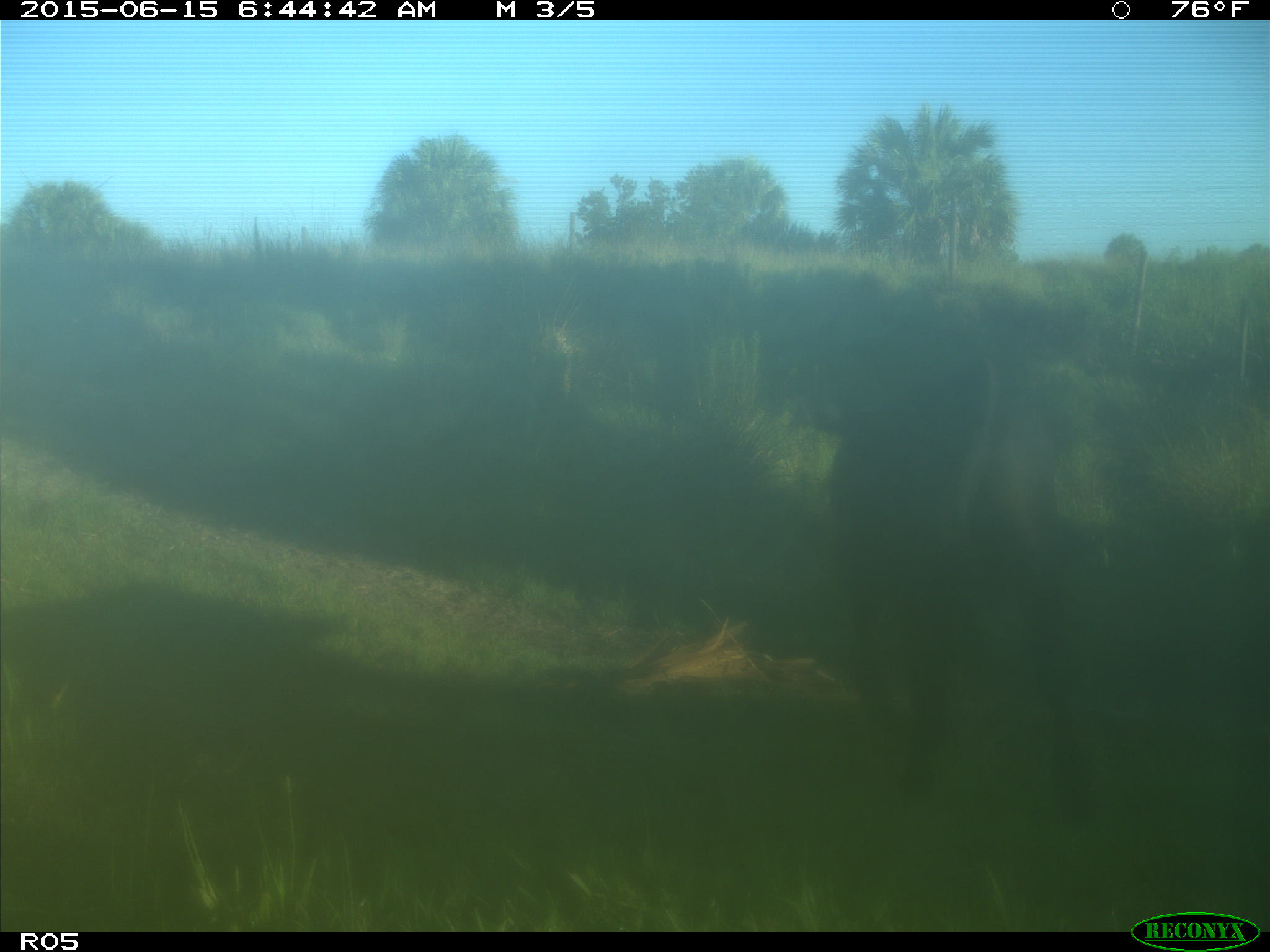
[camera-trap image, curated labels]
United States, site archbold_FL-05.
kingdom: Animalia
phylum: Chordata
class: Mammalia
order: Artiodactyla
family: Bovidae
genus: Bos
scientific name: Bos taurus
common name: domestic cow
Bos taurus (domestic cow).